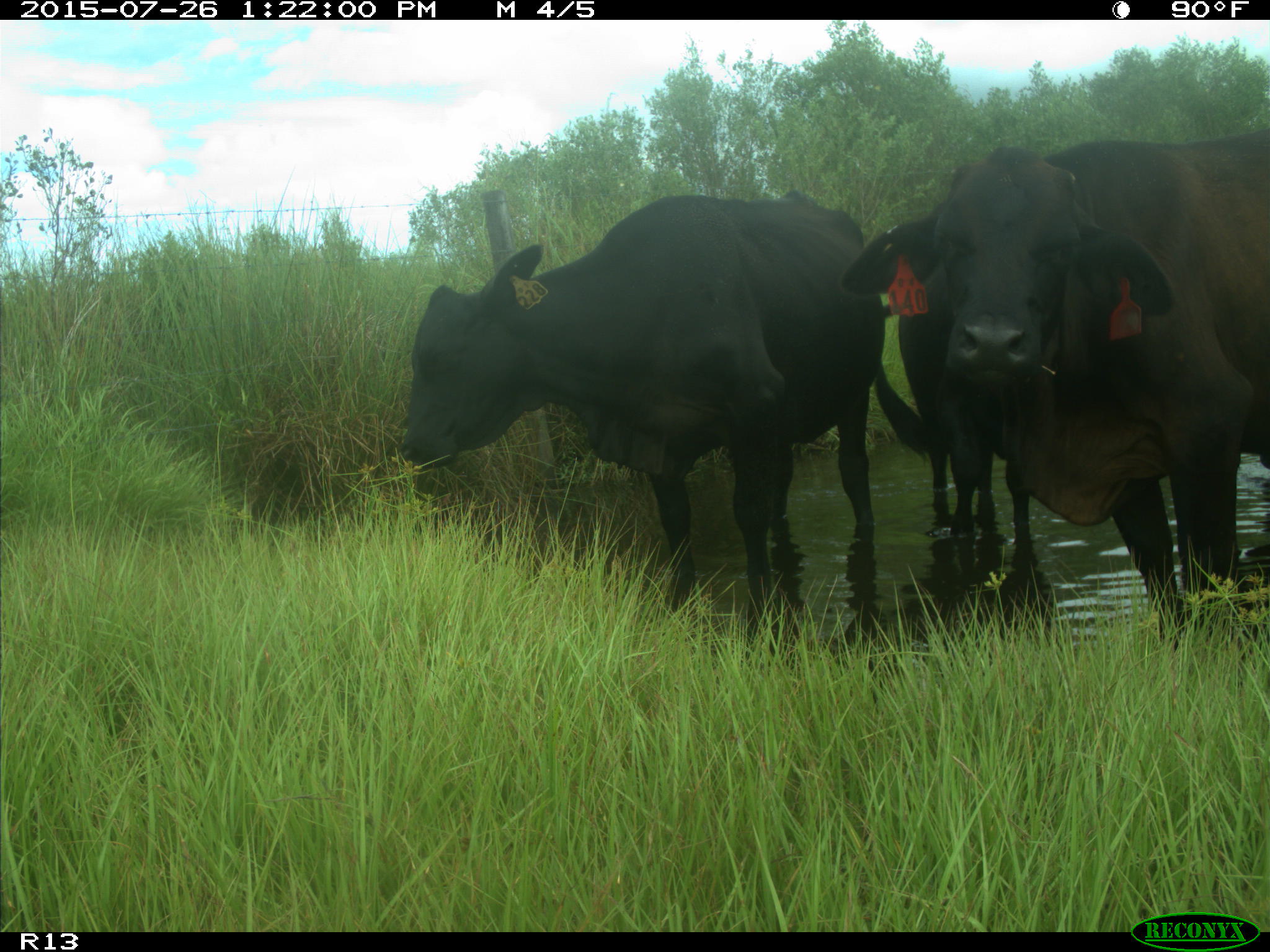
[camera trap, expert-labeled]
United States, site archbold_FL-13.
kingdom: Animalia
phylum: Chordata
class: Mammalia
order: Artiodactyla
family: Bovidae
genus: Bos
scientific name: Bos taurus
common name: domestic cow